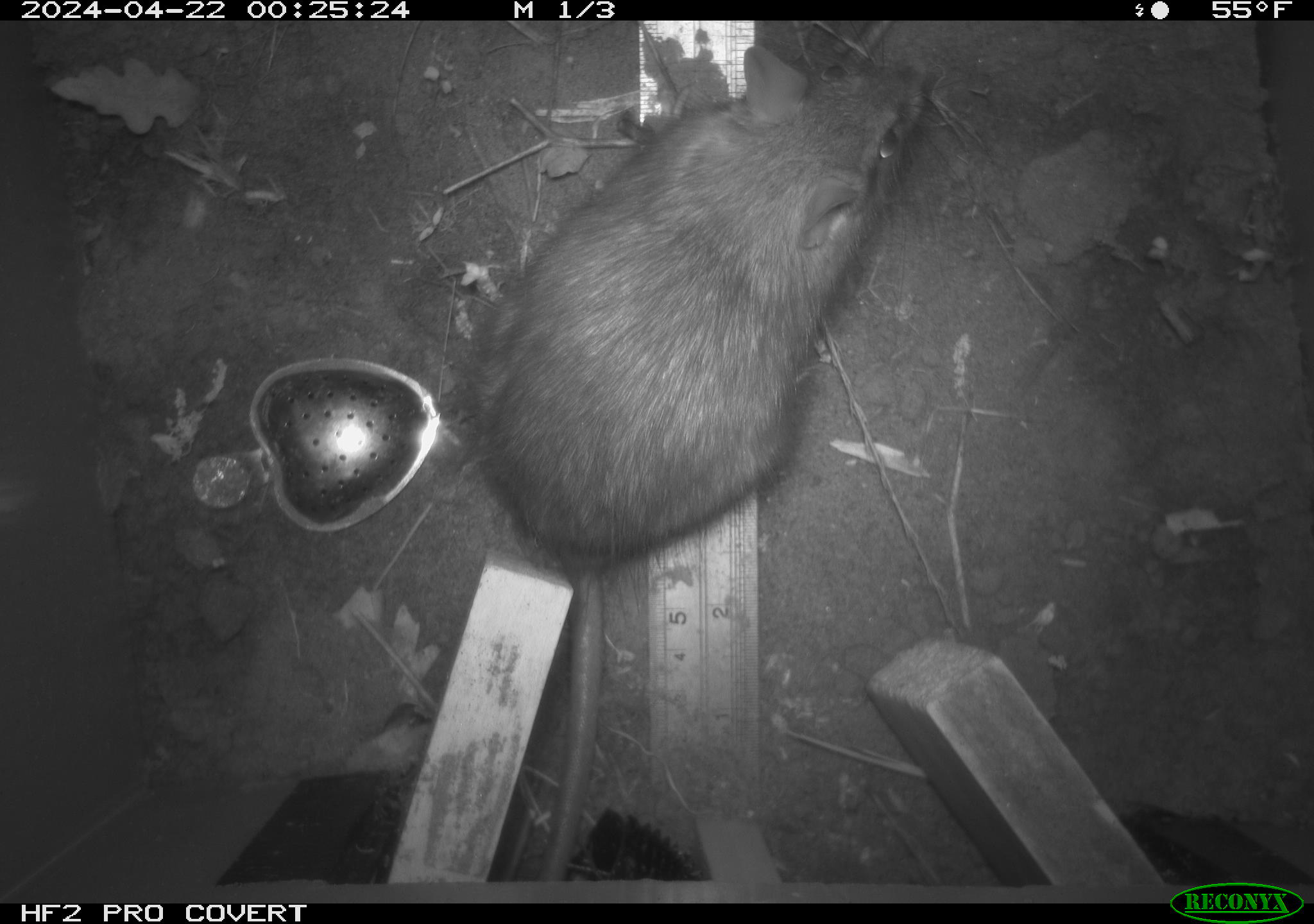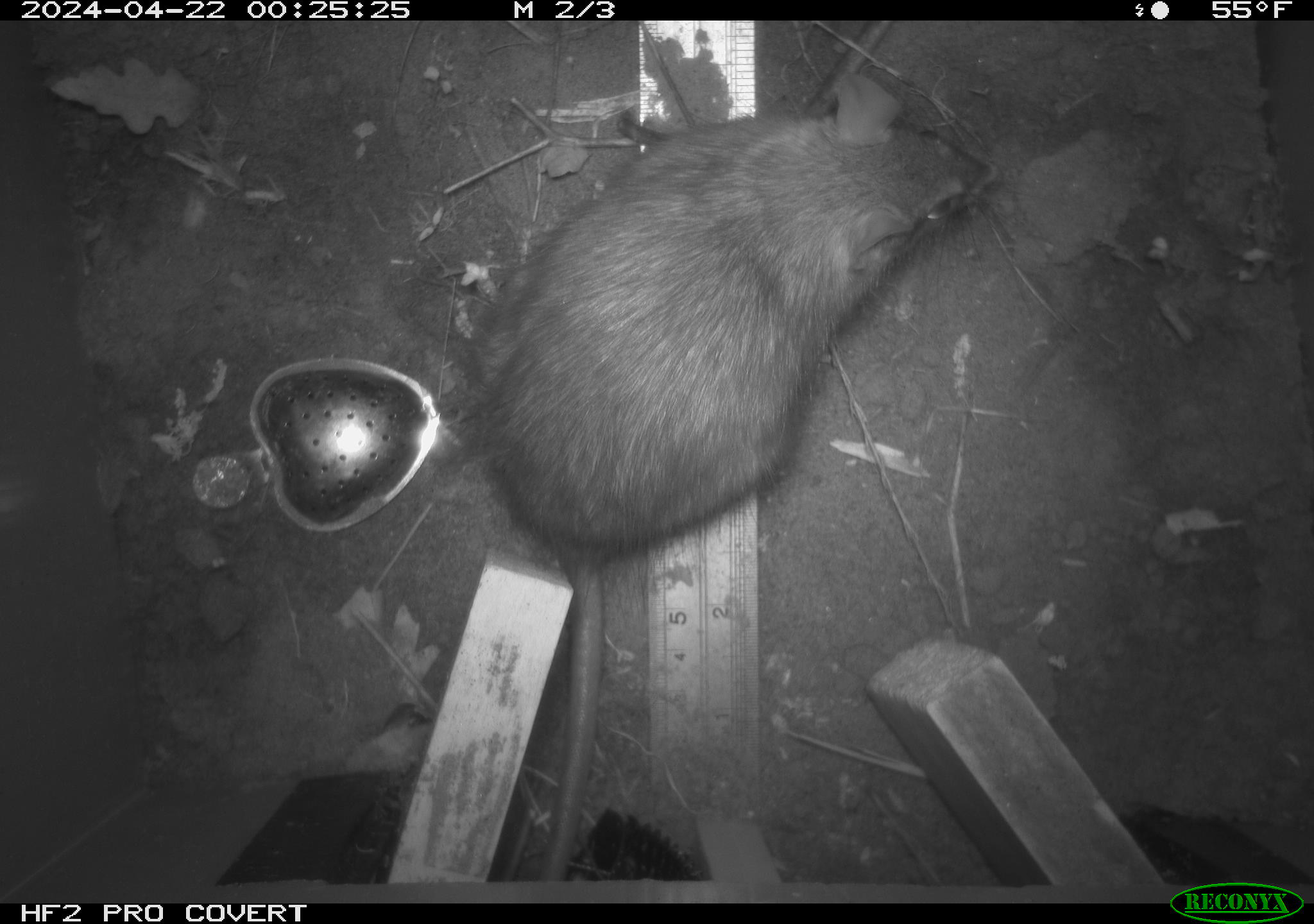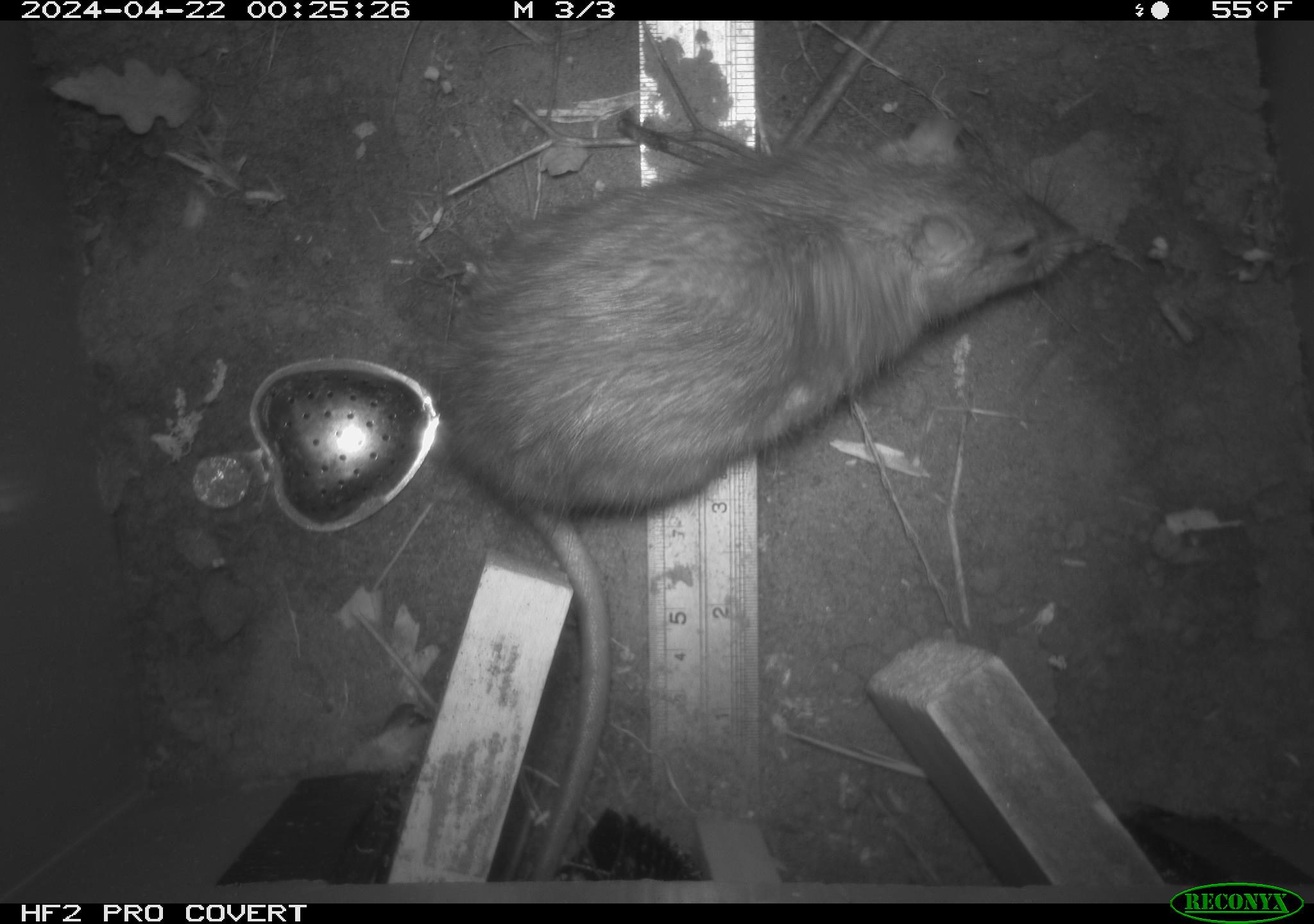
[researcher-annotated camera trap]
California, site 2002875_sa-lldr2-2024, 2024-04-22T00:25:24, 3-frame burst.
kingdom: Animalia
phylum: Chordata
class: Mammalia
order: Rodentia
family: Muridae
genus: Rattus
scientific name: Rattus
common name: rat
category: rattus species